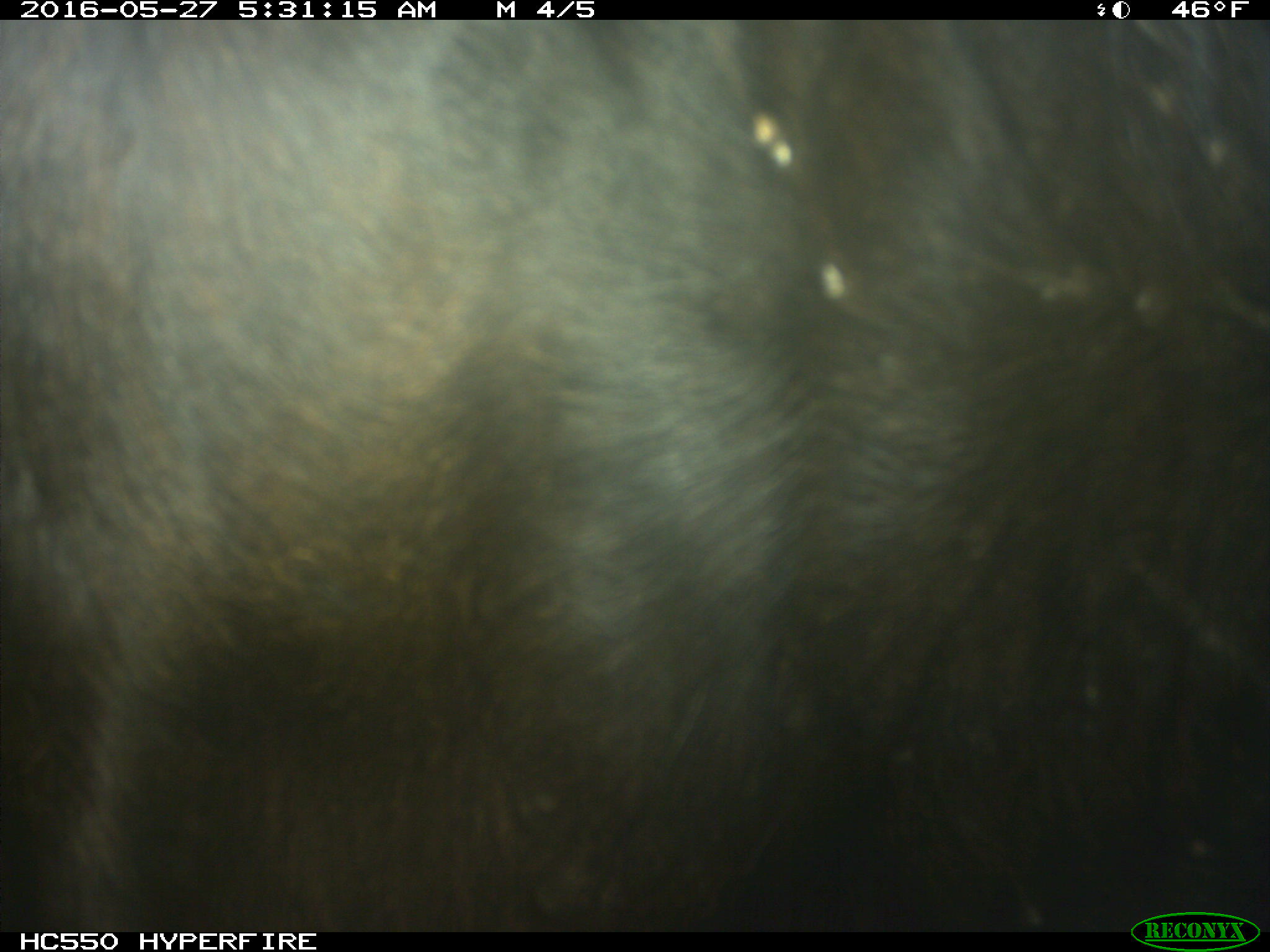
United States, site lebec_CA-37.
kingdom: Animalia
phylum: Chordata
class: Mammalia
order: Artiodactyla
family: Bovidae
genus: Bos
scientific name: Bos taurus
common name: domestic cow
Bos taurus (domestic cow).